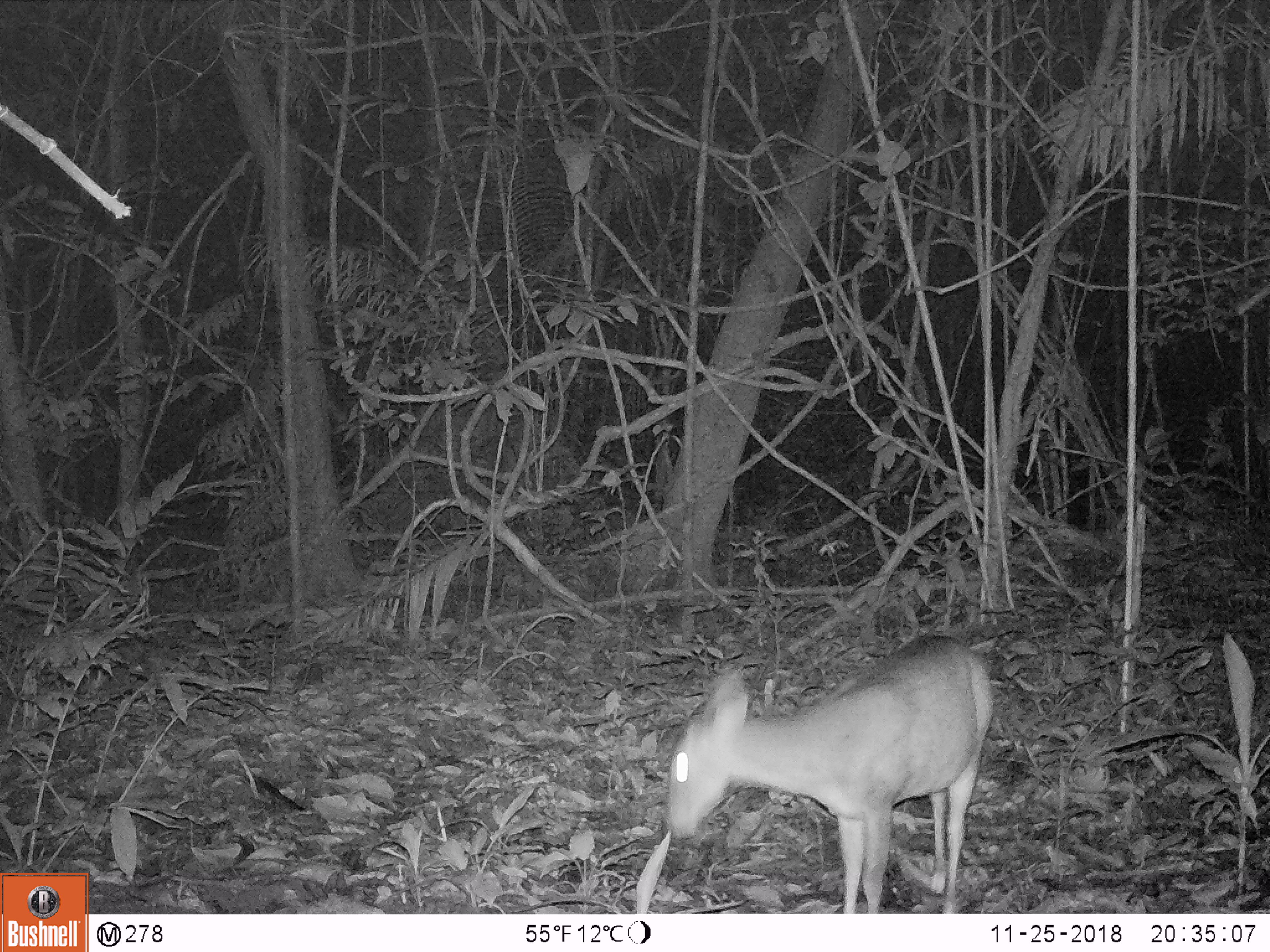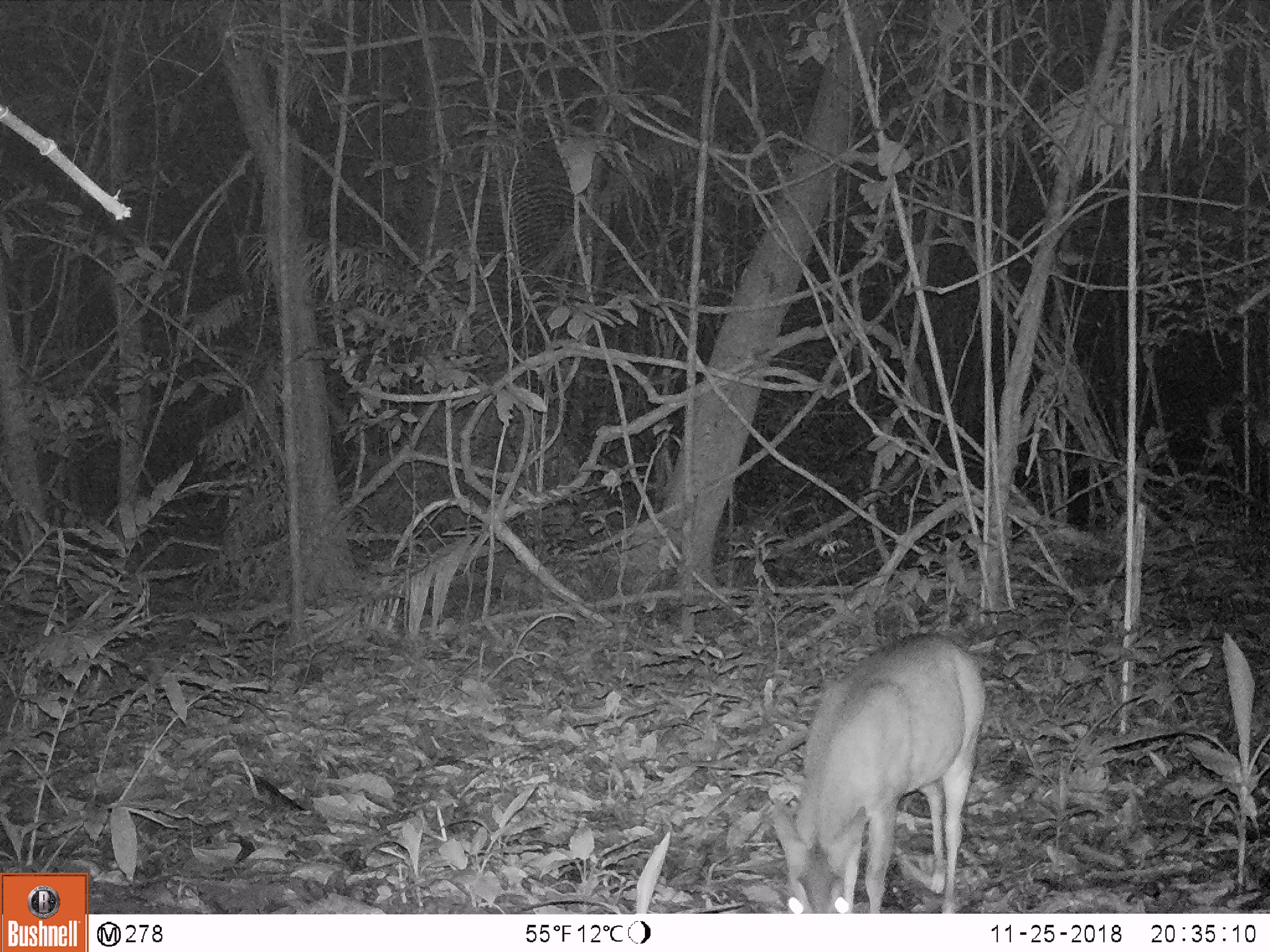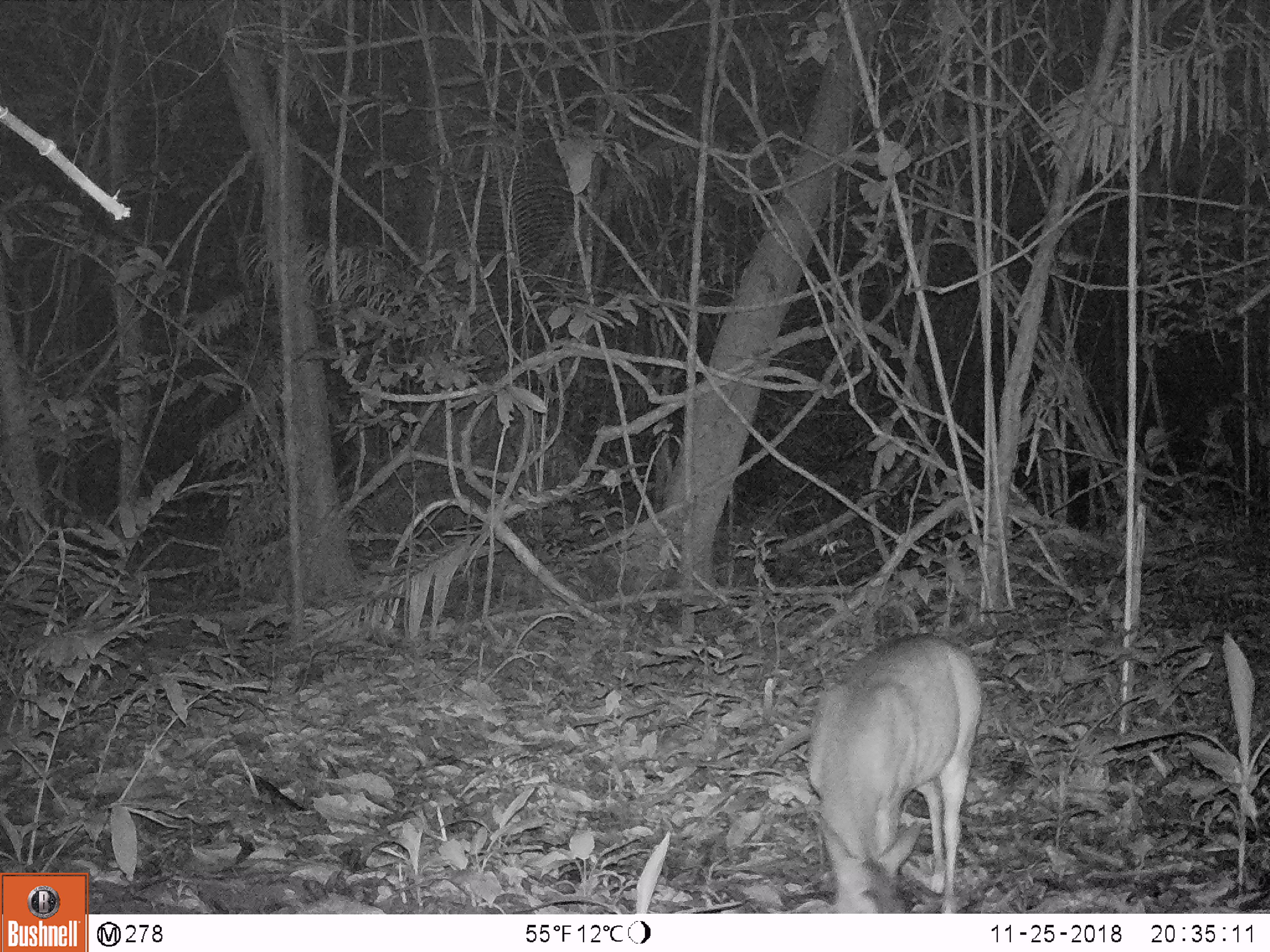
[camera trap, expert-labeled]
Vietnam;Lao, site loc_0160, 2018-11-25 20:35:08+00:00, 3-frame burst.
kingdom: Animalia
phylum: Chordata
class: Mammalia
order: Artiodactyla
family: Cervidae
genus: Muntiacus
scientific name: Muntiacus vuquangensis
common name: large-antlered muntjac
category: large antlered muntjac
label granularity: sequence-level